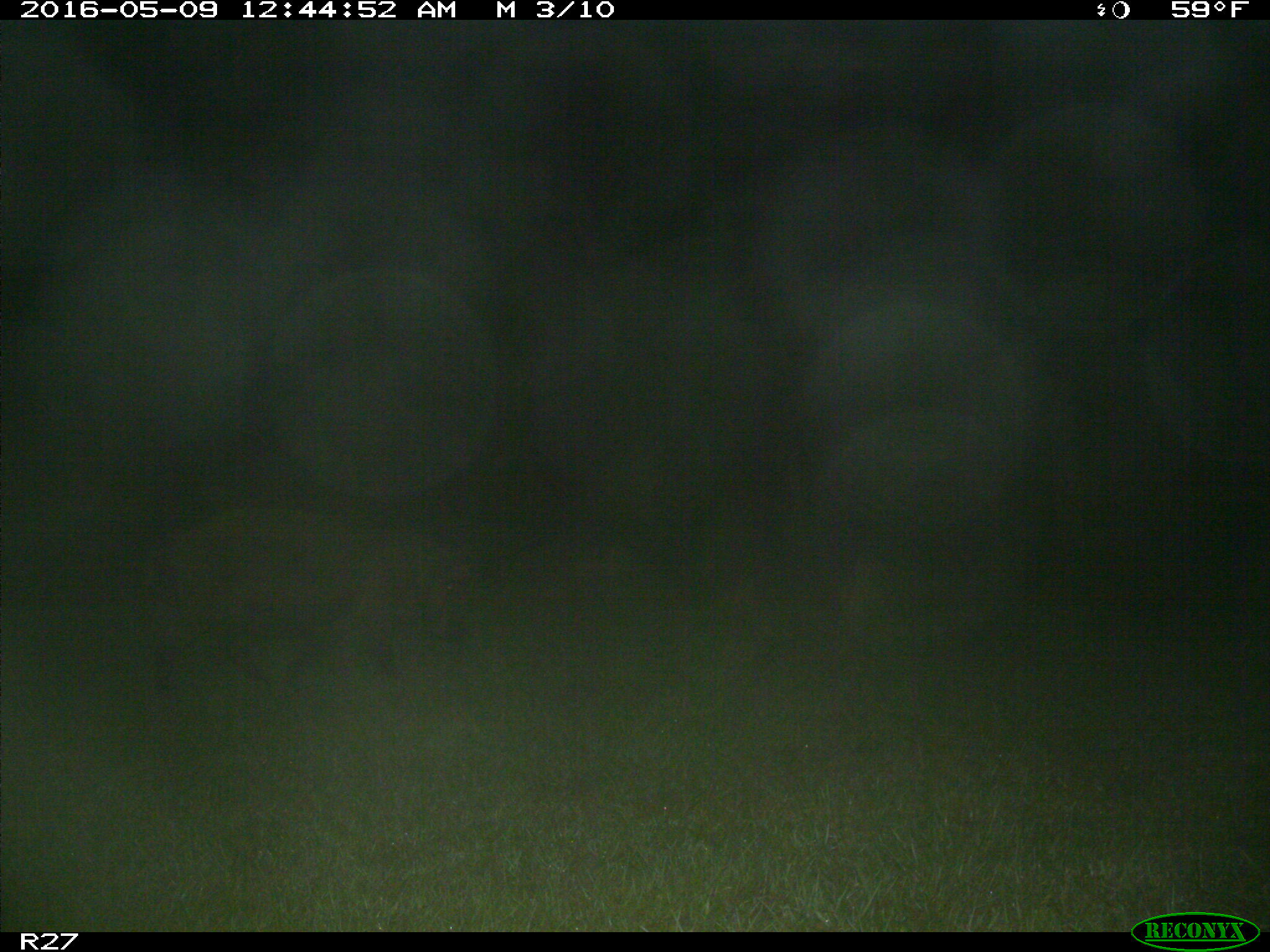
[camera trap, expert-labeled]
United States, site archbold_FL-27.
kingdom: Animalia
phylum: Chordata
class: Mammalia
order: Artiodactyla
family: Suidae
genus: Sus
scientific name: Sus scrofa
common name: wild boar